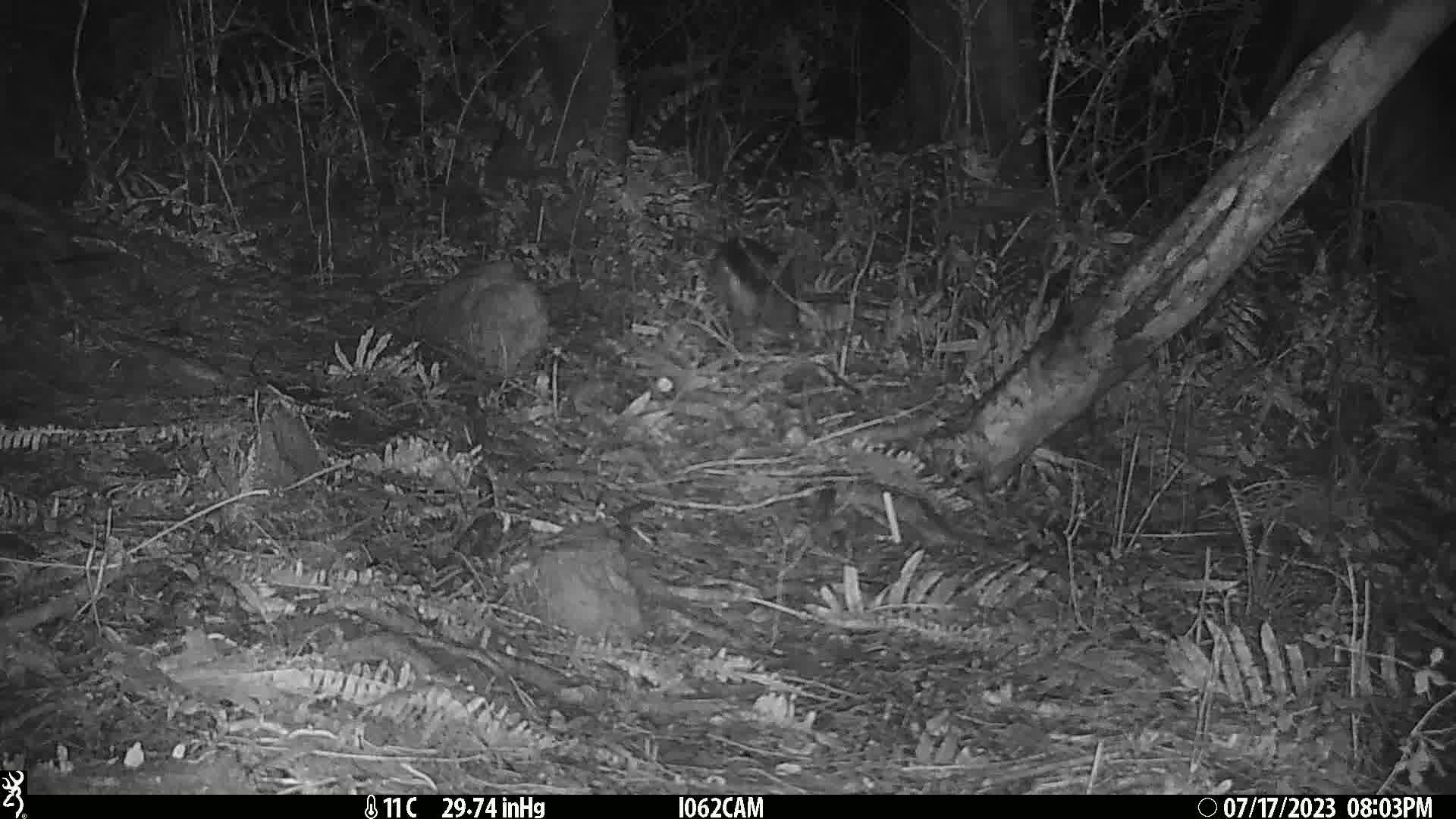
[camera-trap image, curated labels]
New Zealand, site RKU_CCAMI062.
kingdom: Animalia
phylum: Chordata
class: Mammalia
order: Carnivora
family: Felidae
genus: Felis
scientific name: Felis catus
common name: domestic cat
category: cat